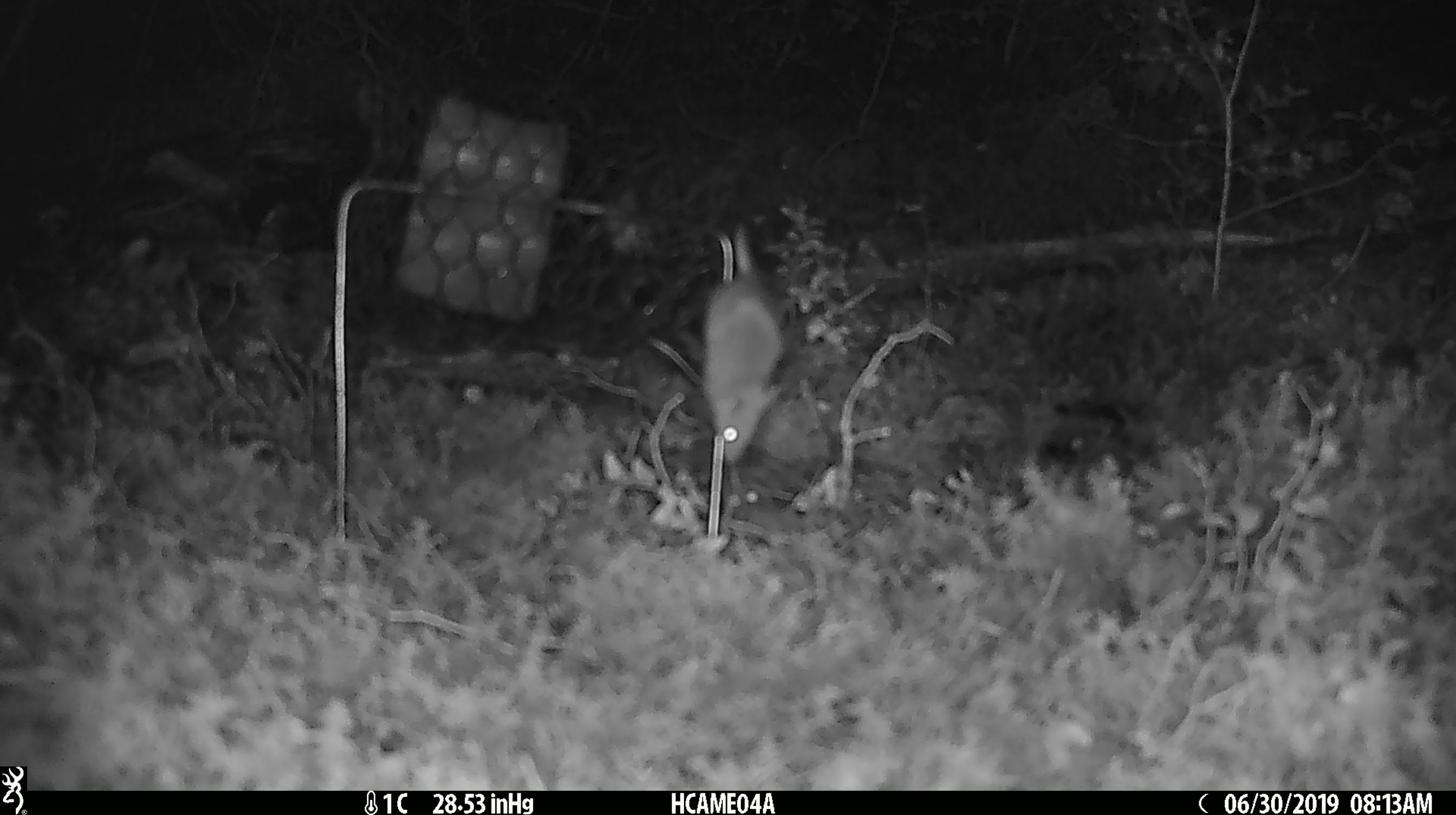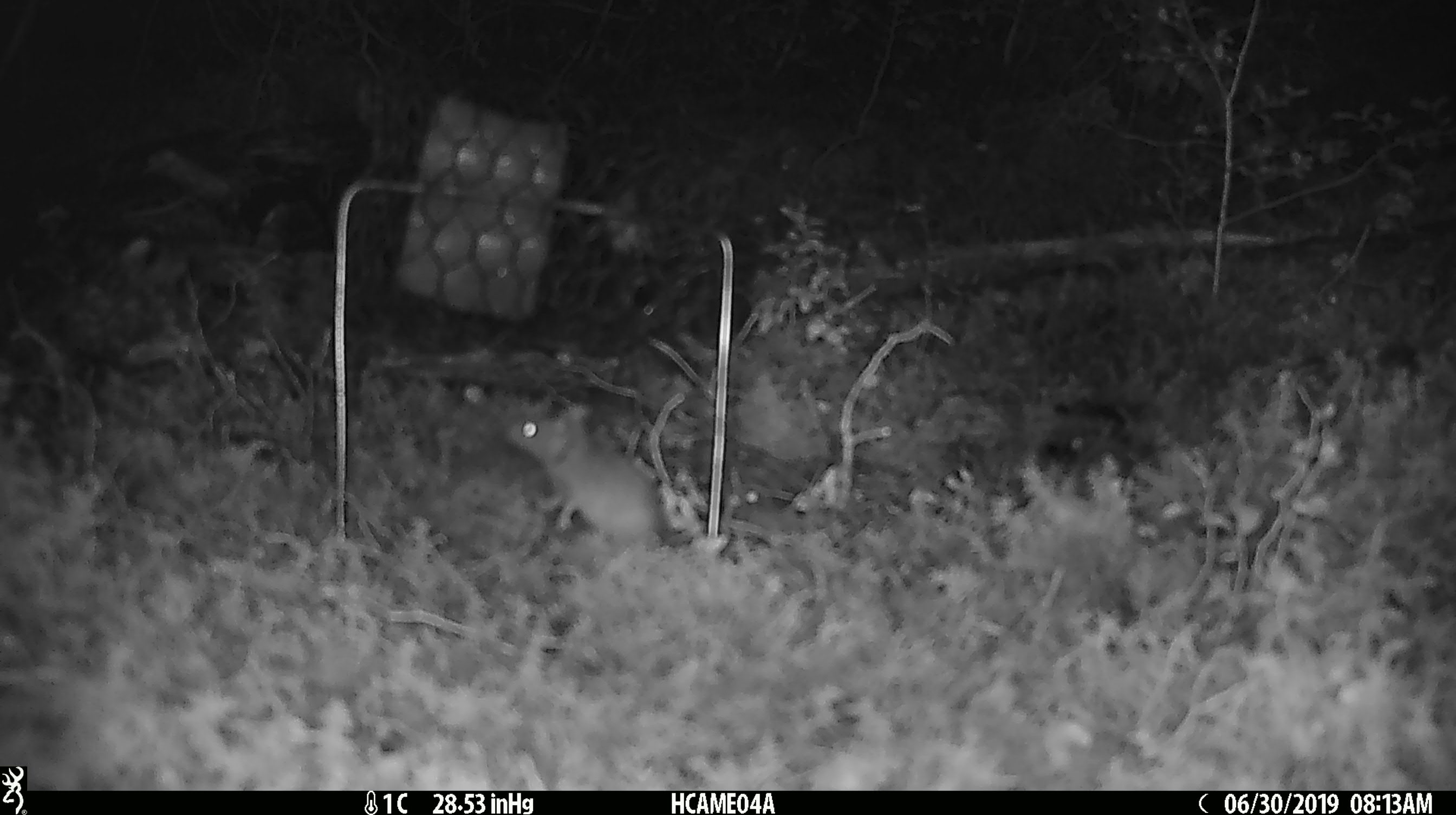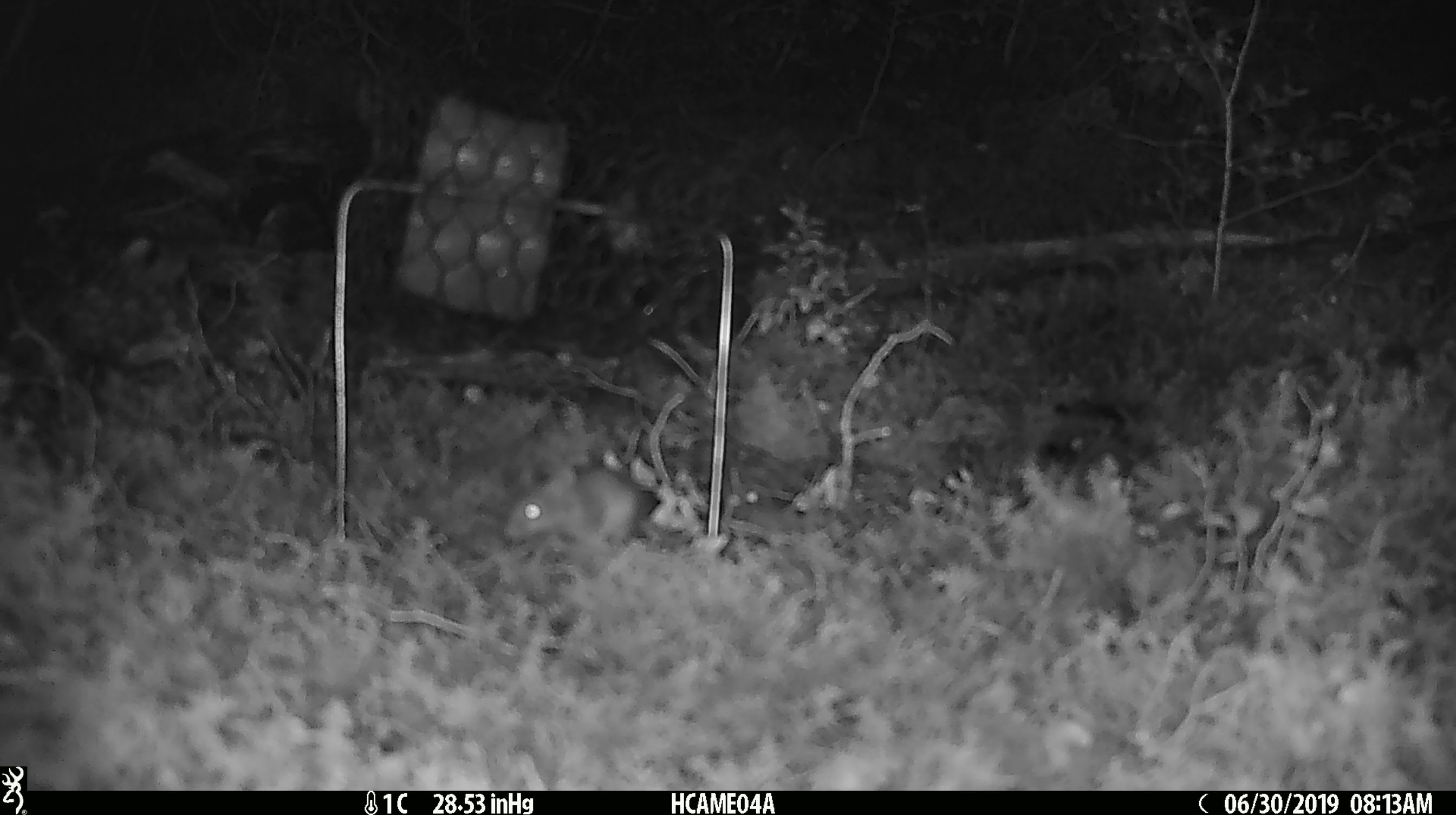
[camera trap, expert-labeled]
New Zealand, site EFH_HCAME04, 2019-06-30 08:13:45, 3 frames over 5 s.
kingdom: Animalia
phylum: Chordata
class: Mammalia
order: Rodentia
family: Muridae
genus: Mus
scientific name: Mus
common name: mouse